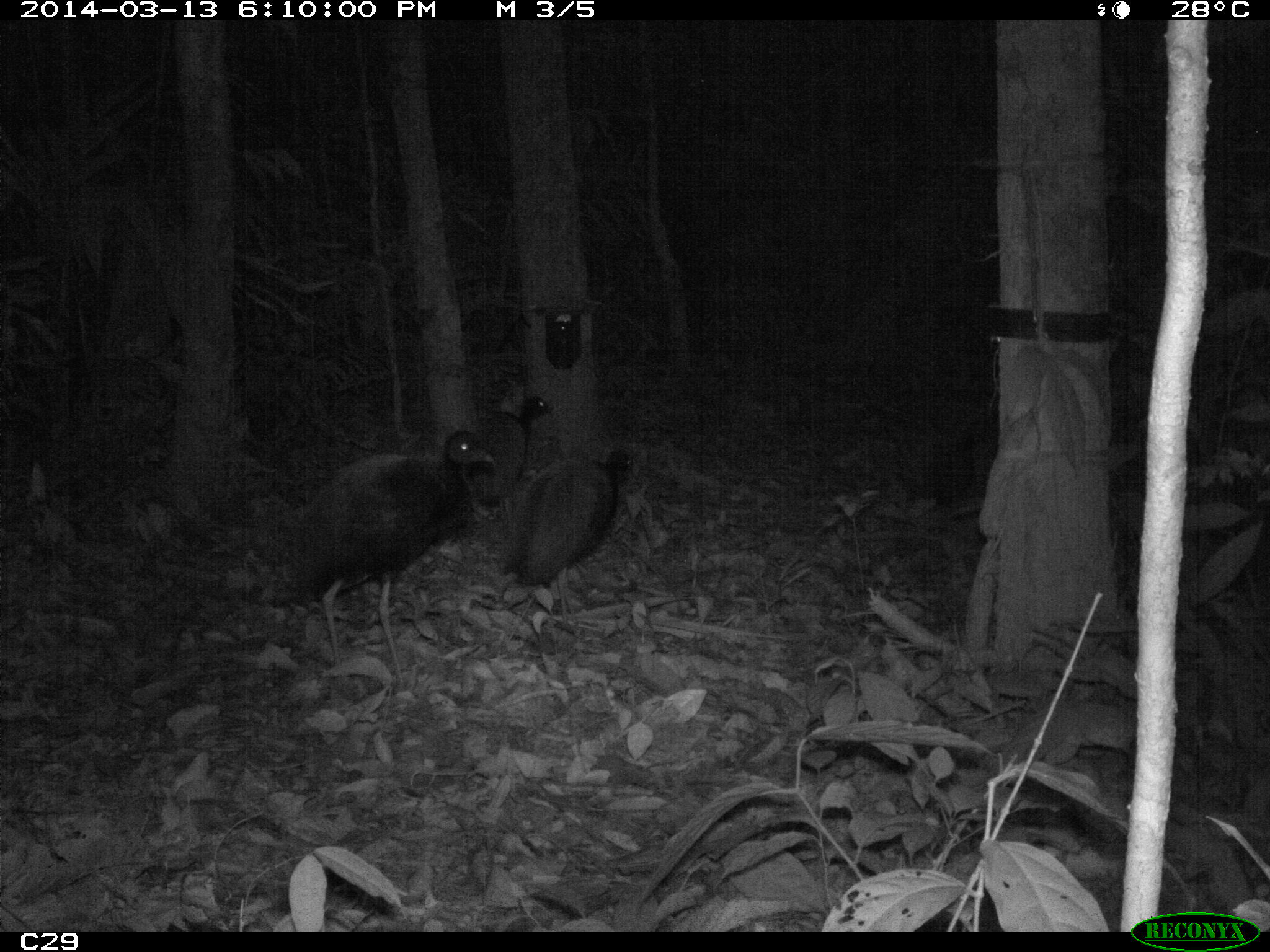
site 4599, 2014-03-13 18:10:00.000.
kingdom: Animalia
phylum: Chordata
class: Aves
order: Gruiformes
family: Psophiidae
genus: Psophia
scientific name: Psophia crepitans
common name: gray-winged trumpeter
Psophia crepitans (gray-winged trumpeter), count 5, age adult.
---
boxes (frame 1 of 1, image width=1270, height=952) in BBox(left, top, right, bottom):
psophia crepitans: BBox(235, 426, 497, 705); BBox(493, 446, 637, 638); BBox(462, 392, 556, 506)